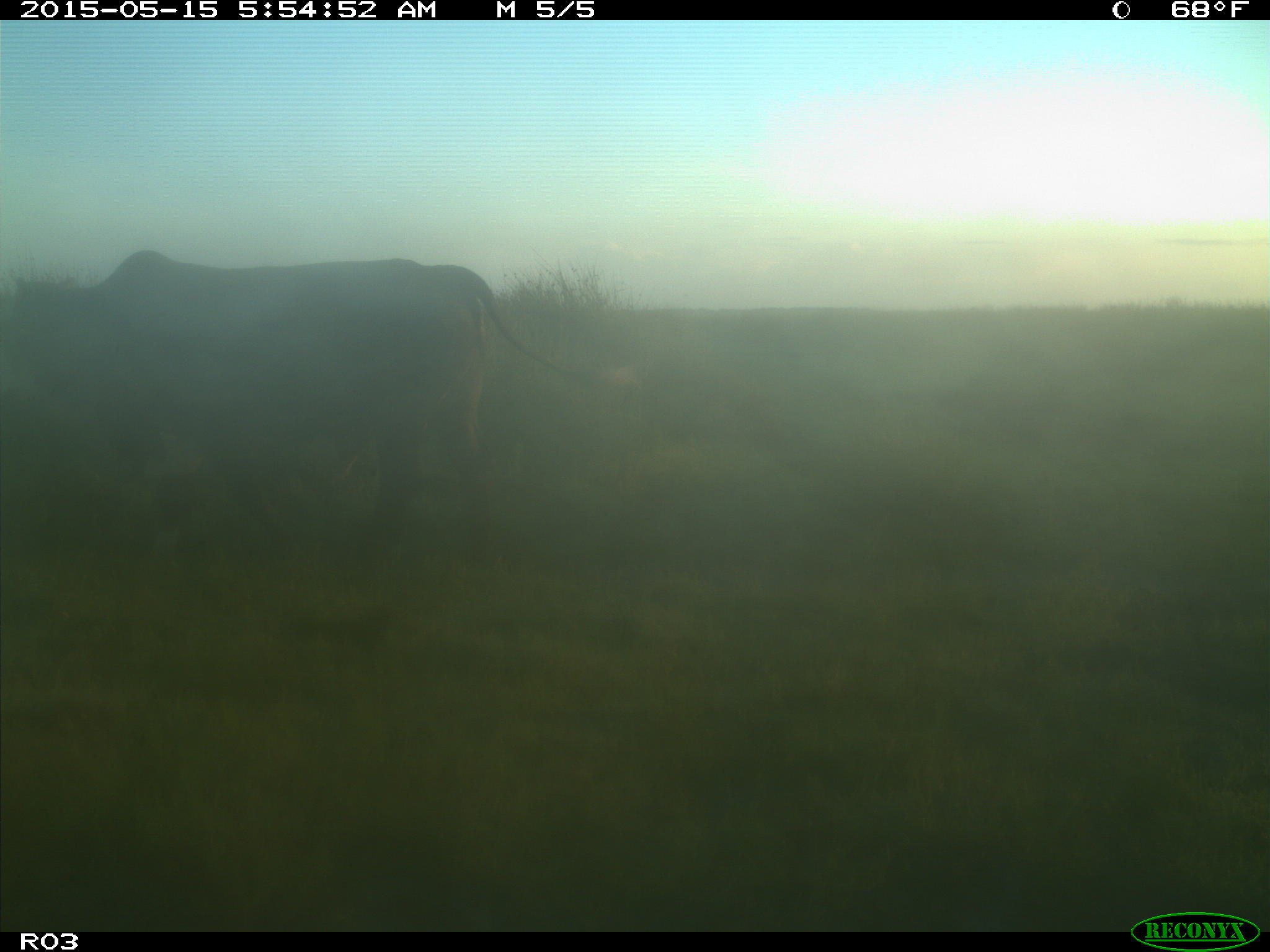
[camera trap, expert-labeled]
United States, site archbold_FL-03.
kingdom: Animalia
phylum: Chordata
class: Mammalia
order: Artiodactyla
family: Bovidae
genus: Bos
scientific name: Bos taurus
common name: domestic cow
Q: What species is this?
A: Bos taurus (domestic cow).